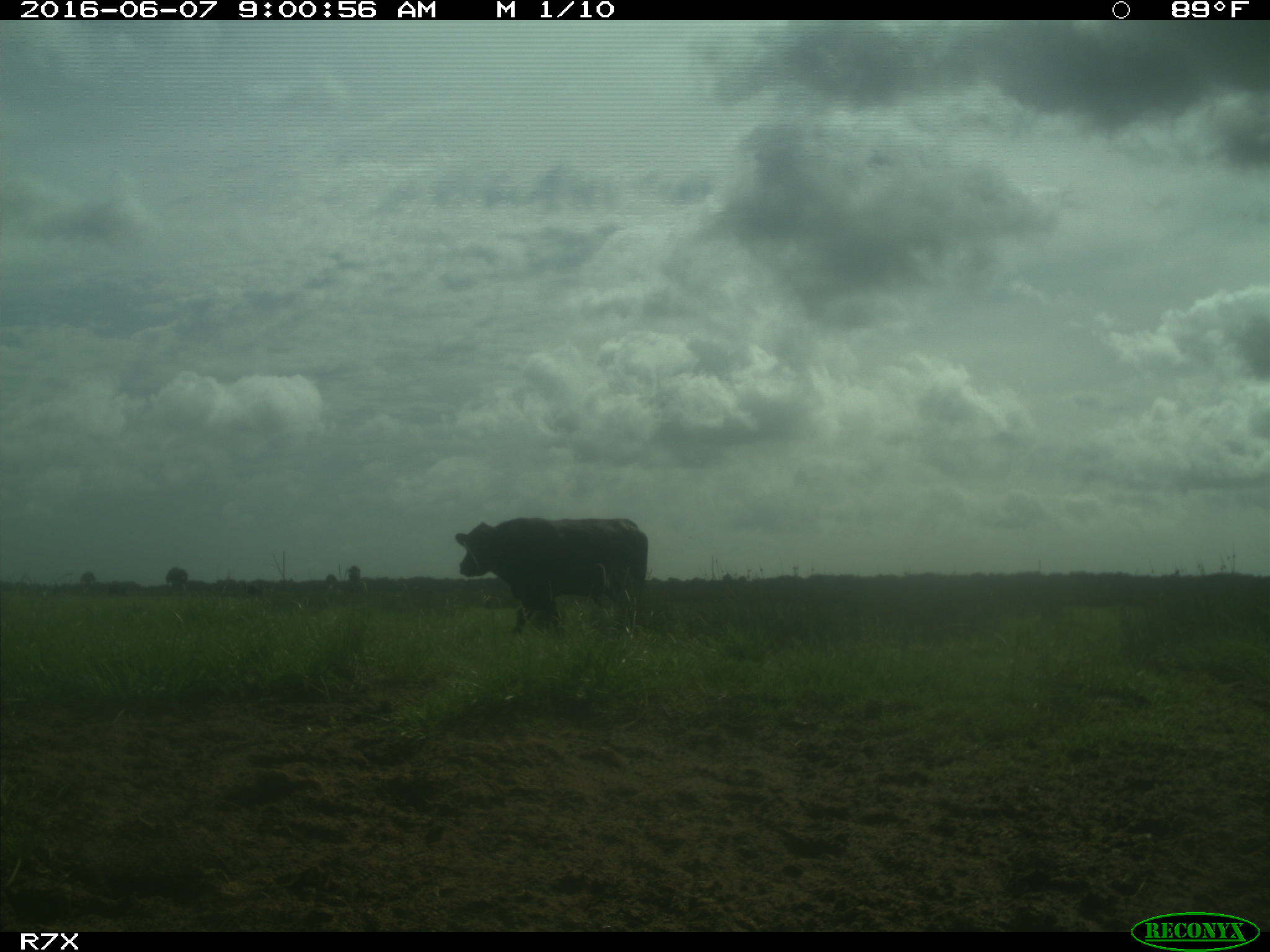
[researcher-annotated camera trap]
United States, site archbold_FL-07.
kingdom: Animalia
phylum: Chordata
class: Mammalia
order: Artiodactyla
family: Bovidae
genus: Bos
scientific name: Bos taurus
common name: domestic cow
Bos taurus (domestic cow).